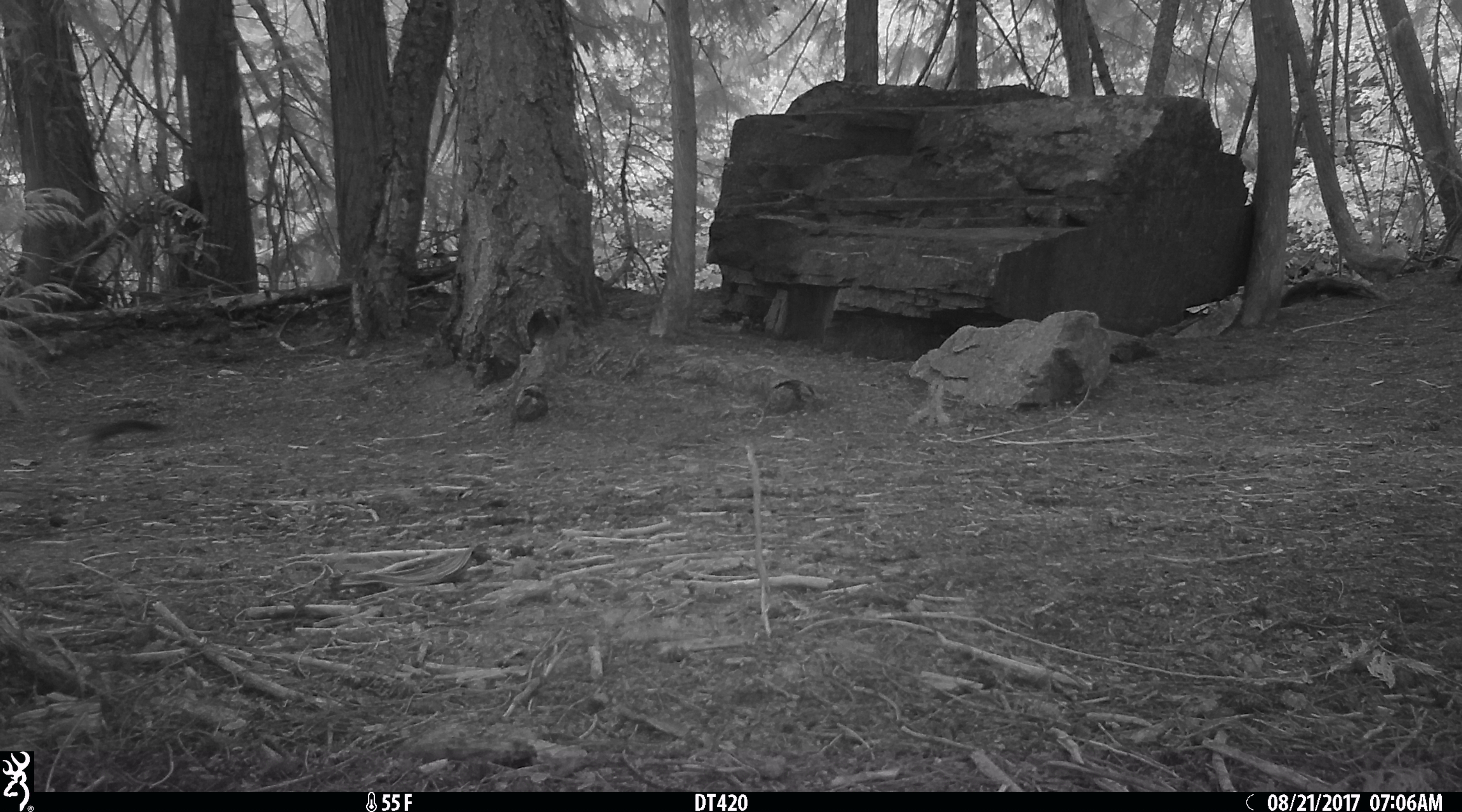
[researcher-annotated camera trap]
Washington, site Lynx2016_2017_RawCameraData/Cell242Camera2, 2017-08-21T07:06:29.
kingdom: Animalia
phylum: Chordata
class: Mammalia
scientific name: Mammalia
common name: small mammal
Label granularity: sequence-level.